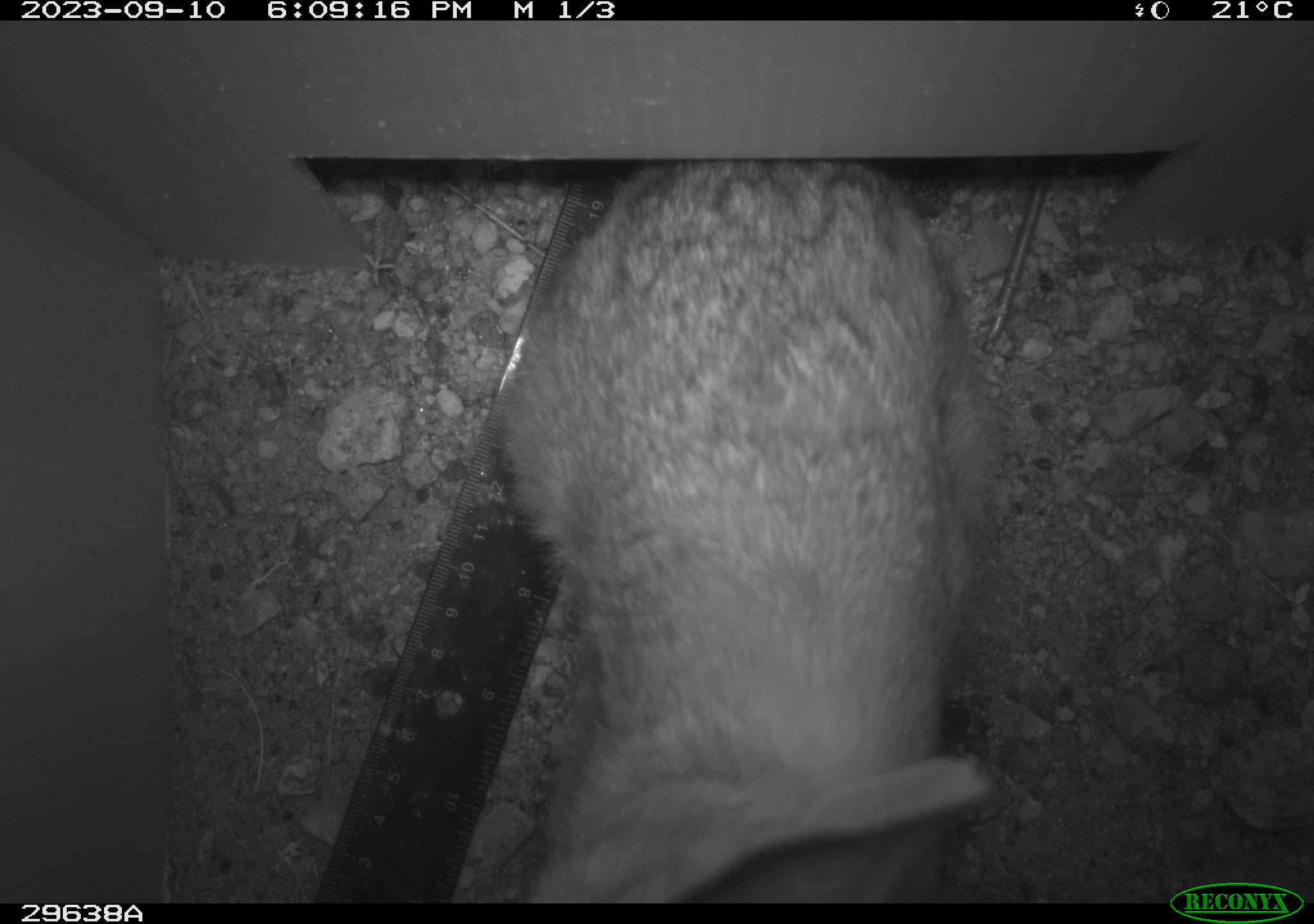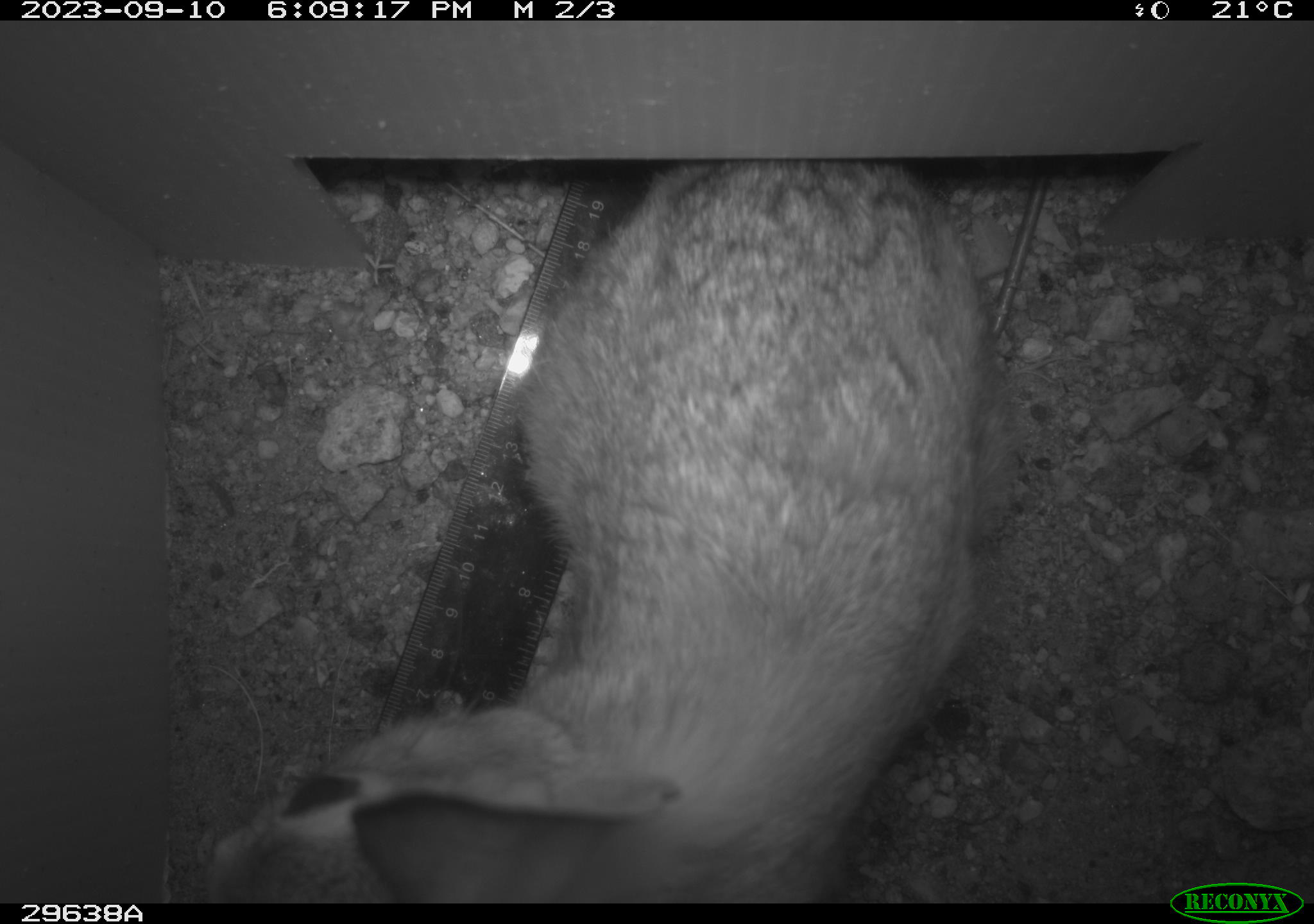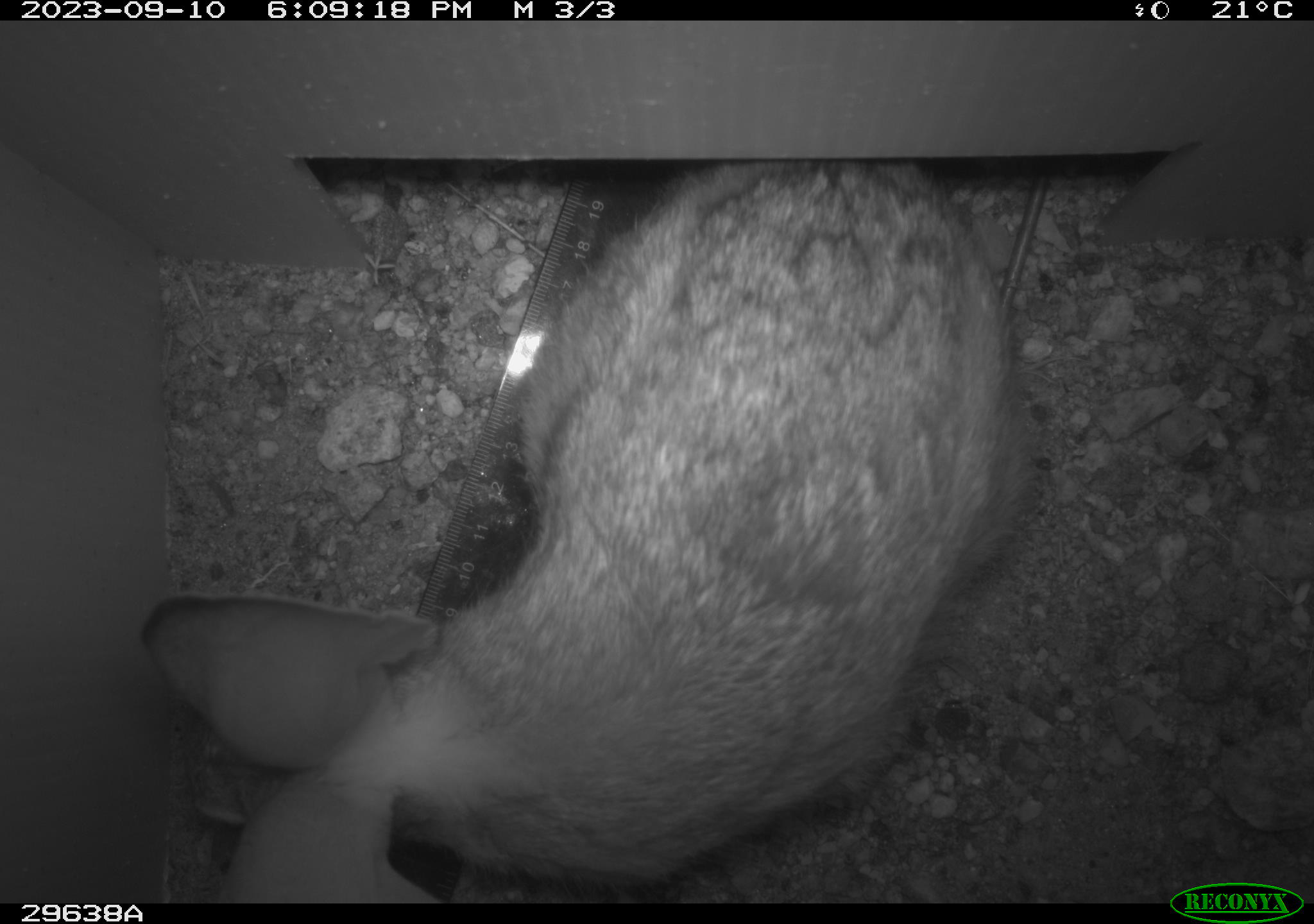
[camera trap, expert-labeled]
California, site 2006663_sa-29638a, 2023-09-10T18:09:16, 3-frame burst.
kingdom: Animalia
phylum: Chordata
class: Mammalia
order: Lagomorpha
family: Leporidae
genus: Lepus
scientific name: Lepus californicus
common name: black-tailed jackrabbit